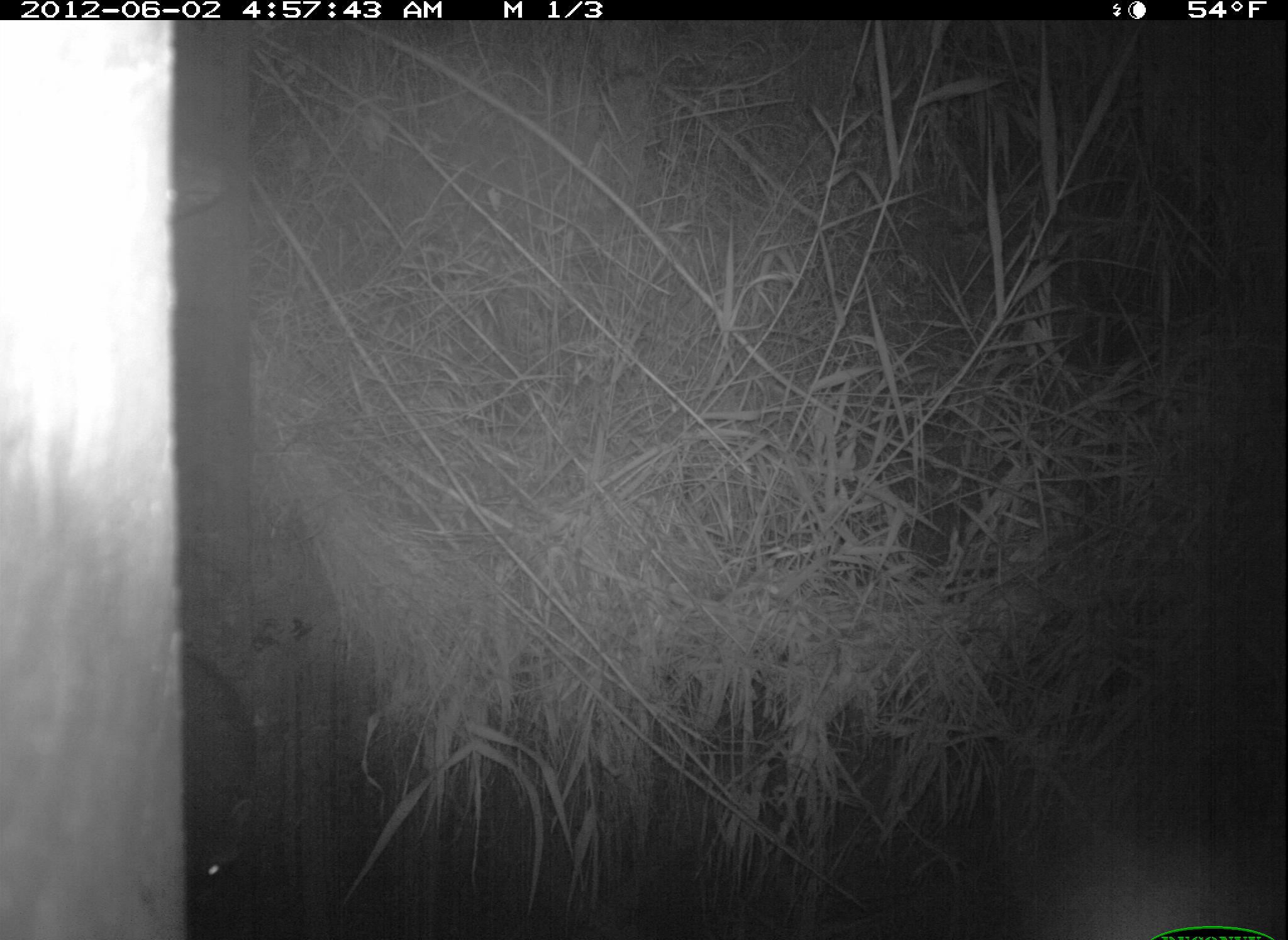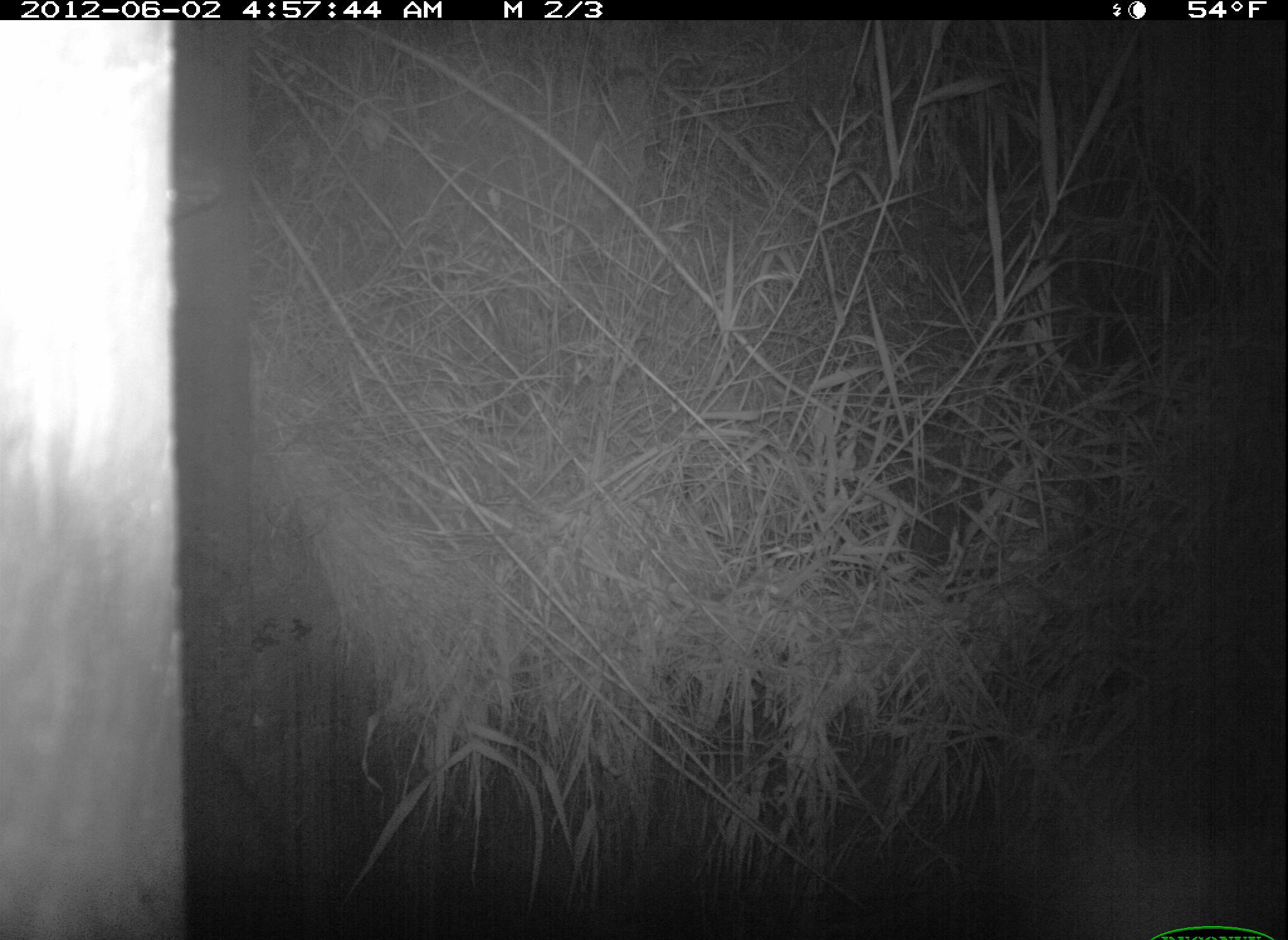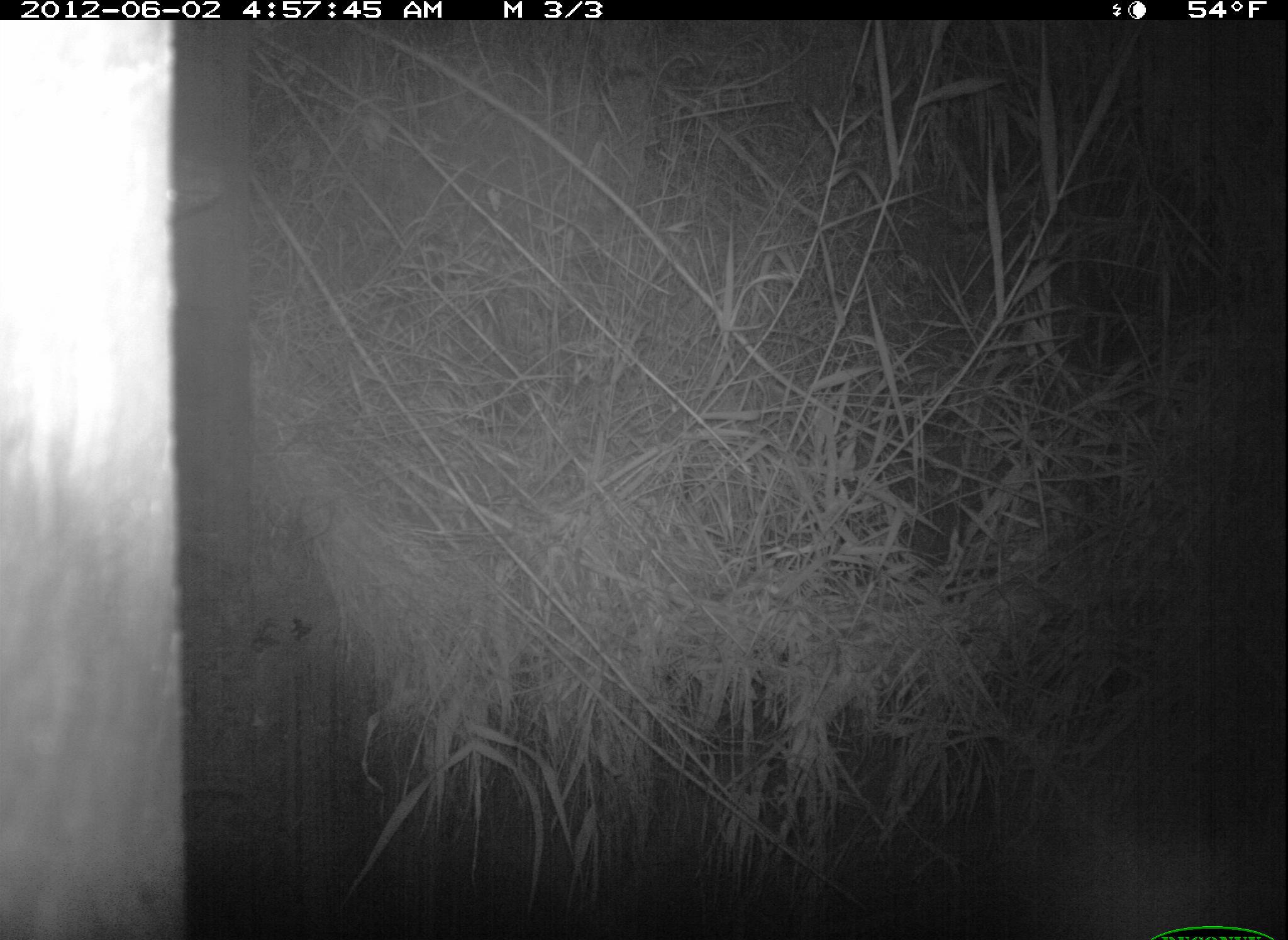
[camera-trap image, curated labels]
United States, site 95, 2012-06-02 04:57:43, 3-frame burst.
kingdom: Animalia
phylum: Chordata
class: Mammalia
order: Carnivora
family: Procyonidae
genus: Procyon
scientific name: Procyon lotor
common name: raccoon